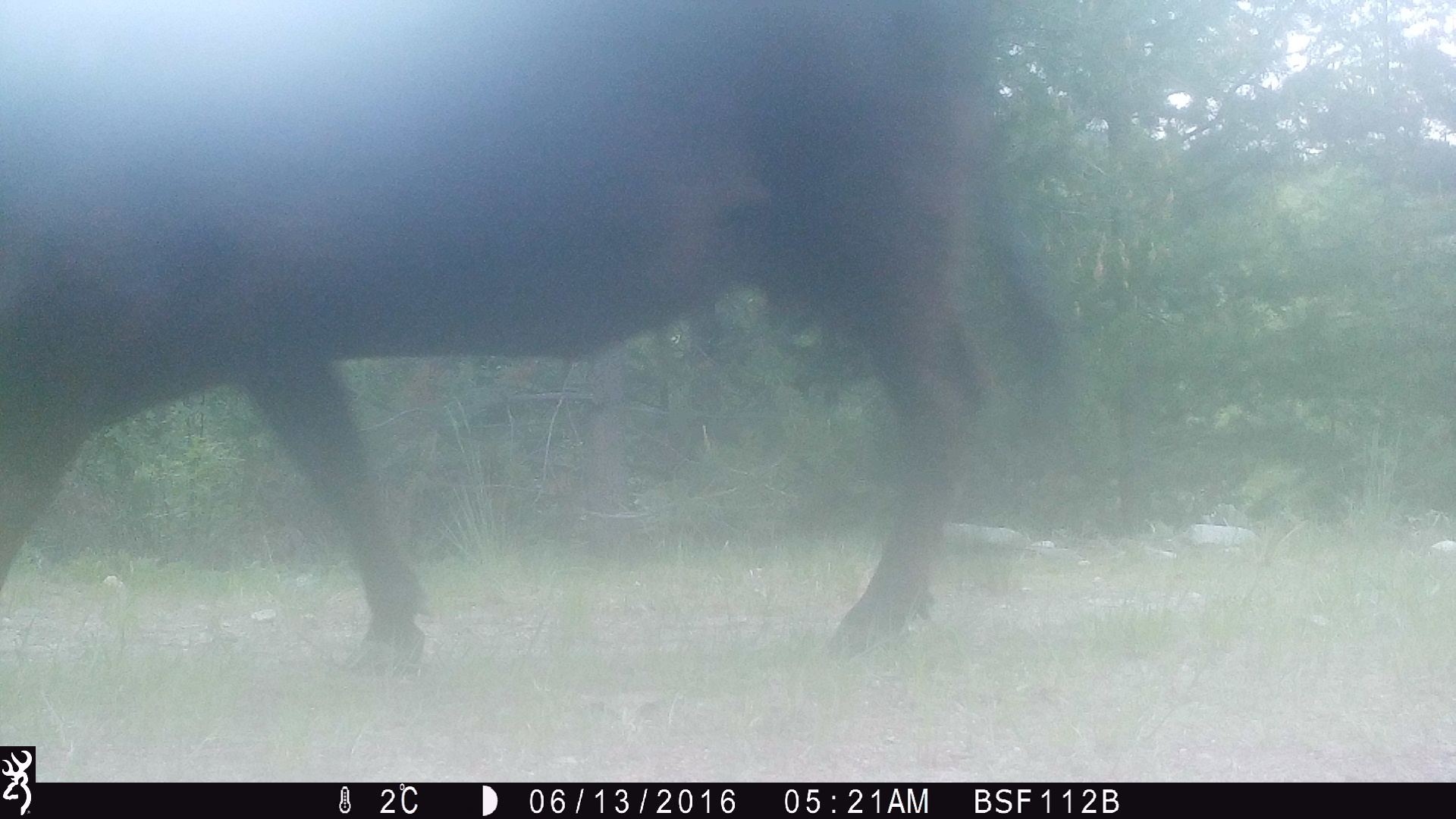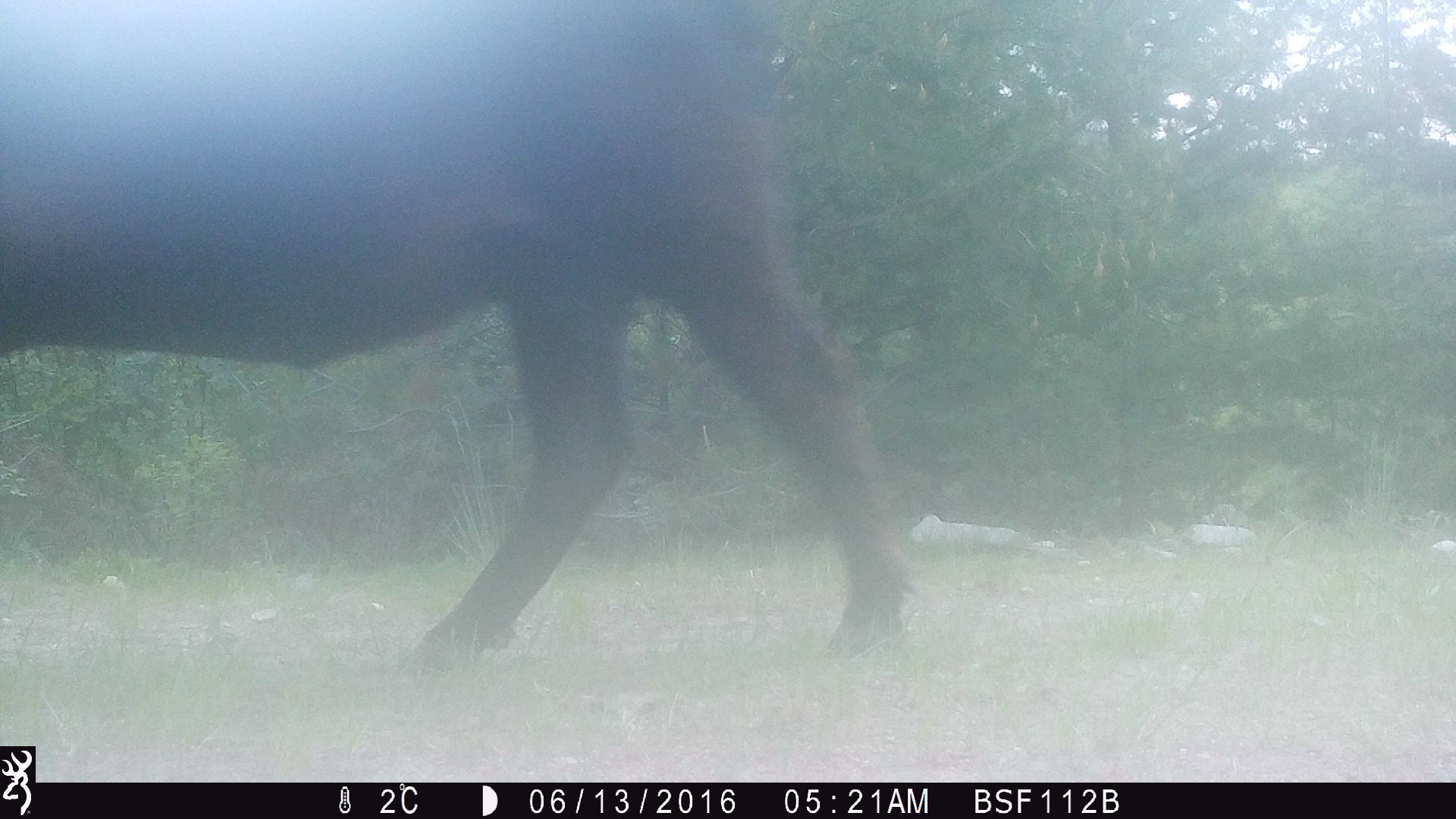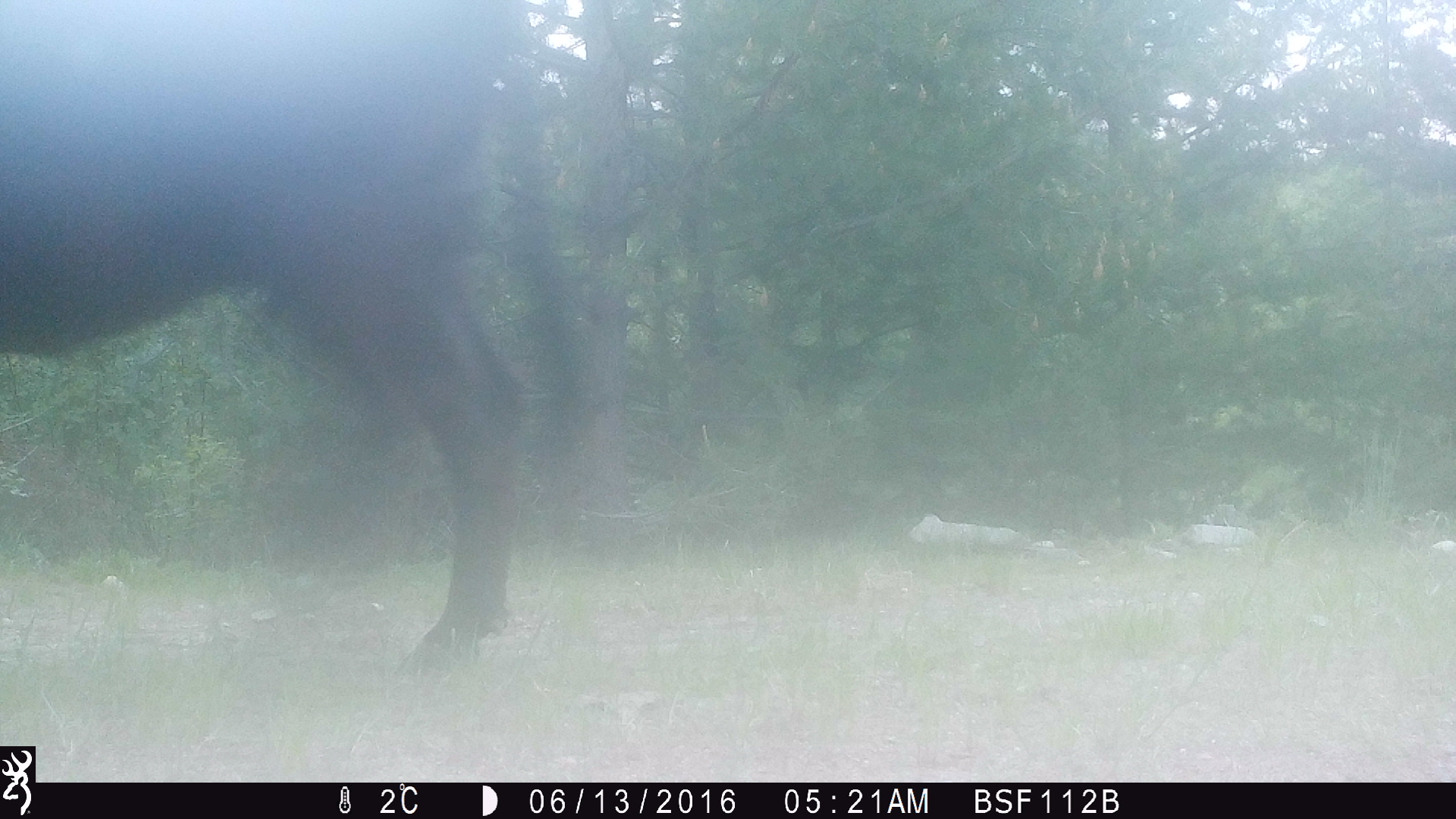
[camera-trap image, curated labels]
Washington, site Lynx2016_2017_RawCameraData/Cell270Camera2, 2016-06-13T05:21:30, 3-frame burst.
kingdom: Animalia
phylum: Chordata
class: Mammalia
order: Artiodactyla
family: Bovidae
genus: Bos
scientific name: Bos taurus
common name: domestic cattle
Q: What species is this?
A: Domestic cattle (Bos taurus).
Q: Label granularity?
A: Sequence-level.